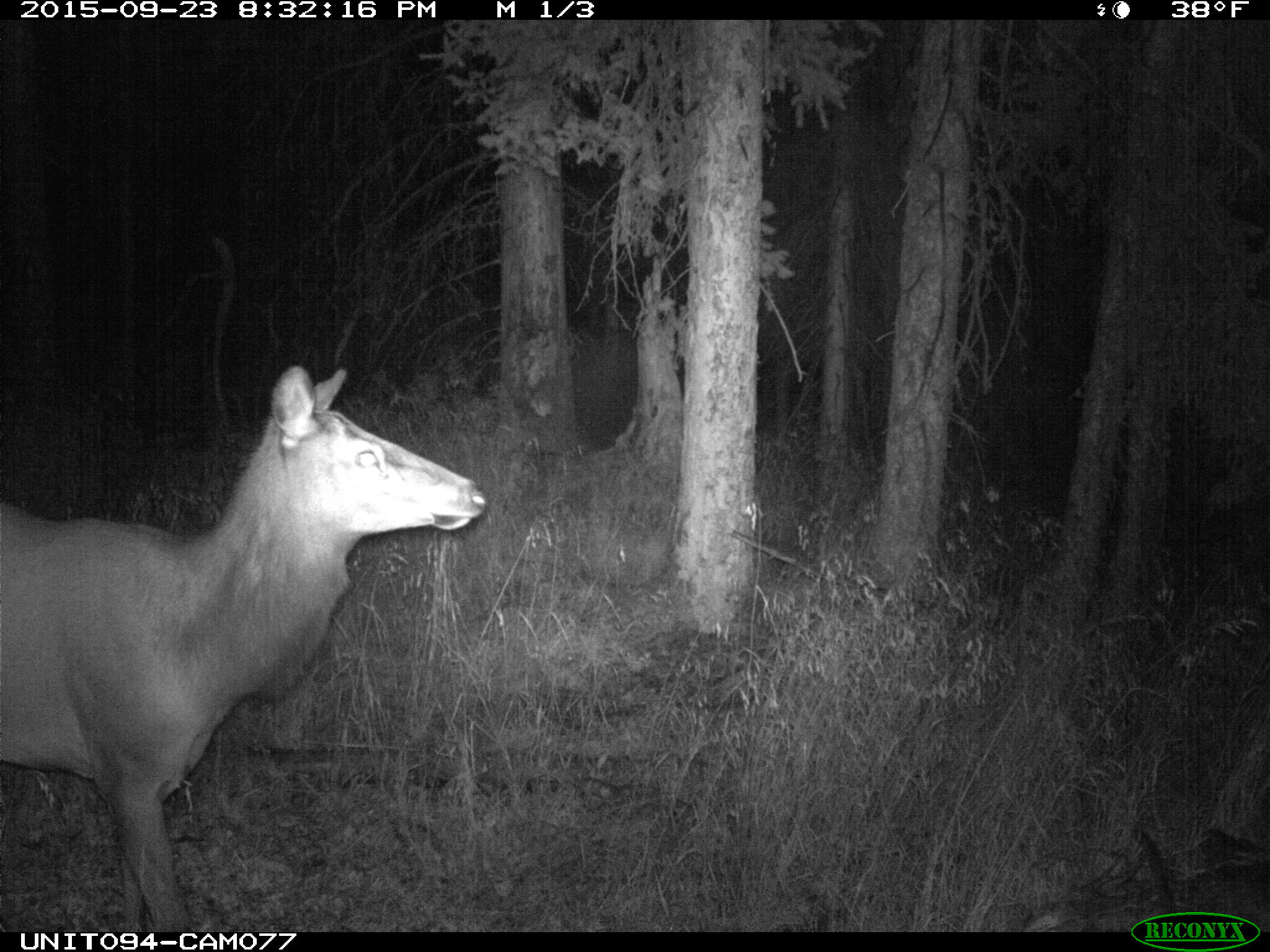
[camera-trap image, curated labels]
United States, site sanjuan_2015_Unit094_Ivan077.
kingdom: Animalia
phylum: Chordata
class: Mammalia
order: Artiodactyla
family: Cervidae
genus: Cervus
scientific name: Cervus elaphus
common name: red deer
Cervus elaphus (red deer).